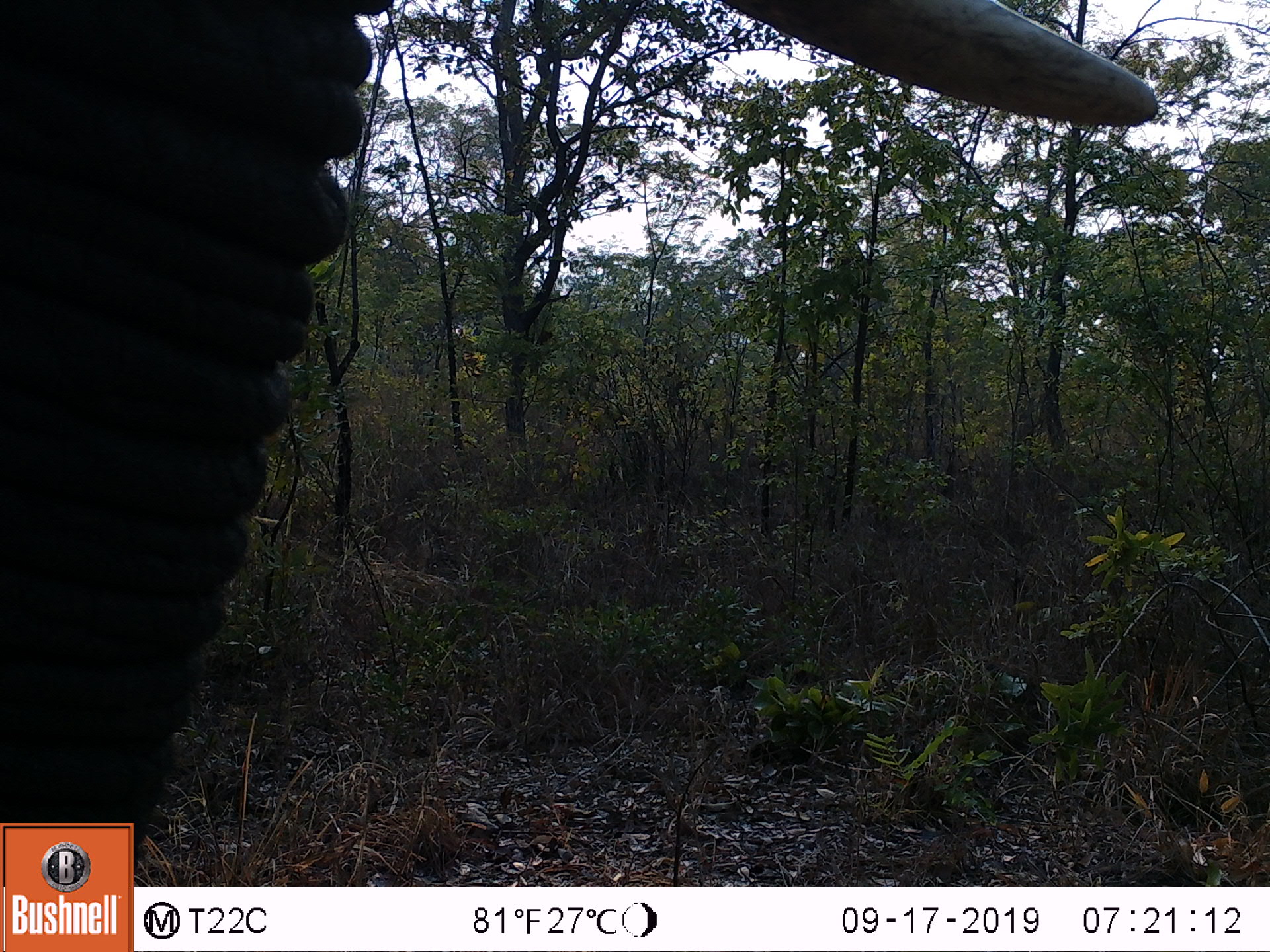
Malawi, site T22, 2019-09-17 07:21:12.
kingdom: Animalia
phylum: Chordata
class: Mammalia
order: Proboscidea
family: Elephantidae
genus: Loxodonta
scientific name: Loxodonta africana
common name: african savanna elephant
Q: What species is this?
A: African savanna elephant (Loxodonta africana).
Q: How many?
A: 1.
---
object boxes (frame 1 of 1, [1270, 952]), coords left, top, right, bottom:
african savanna elephant: 0, 0, 1163, 821